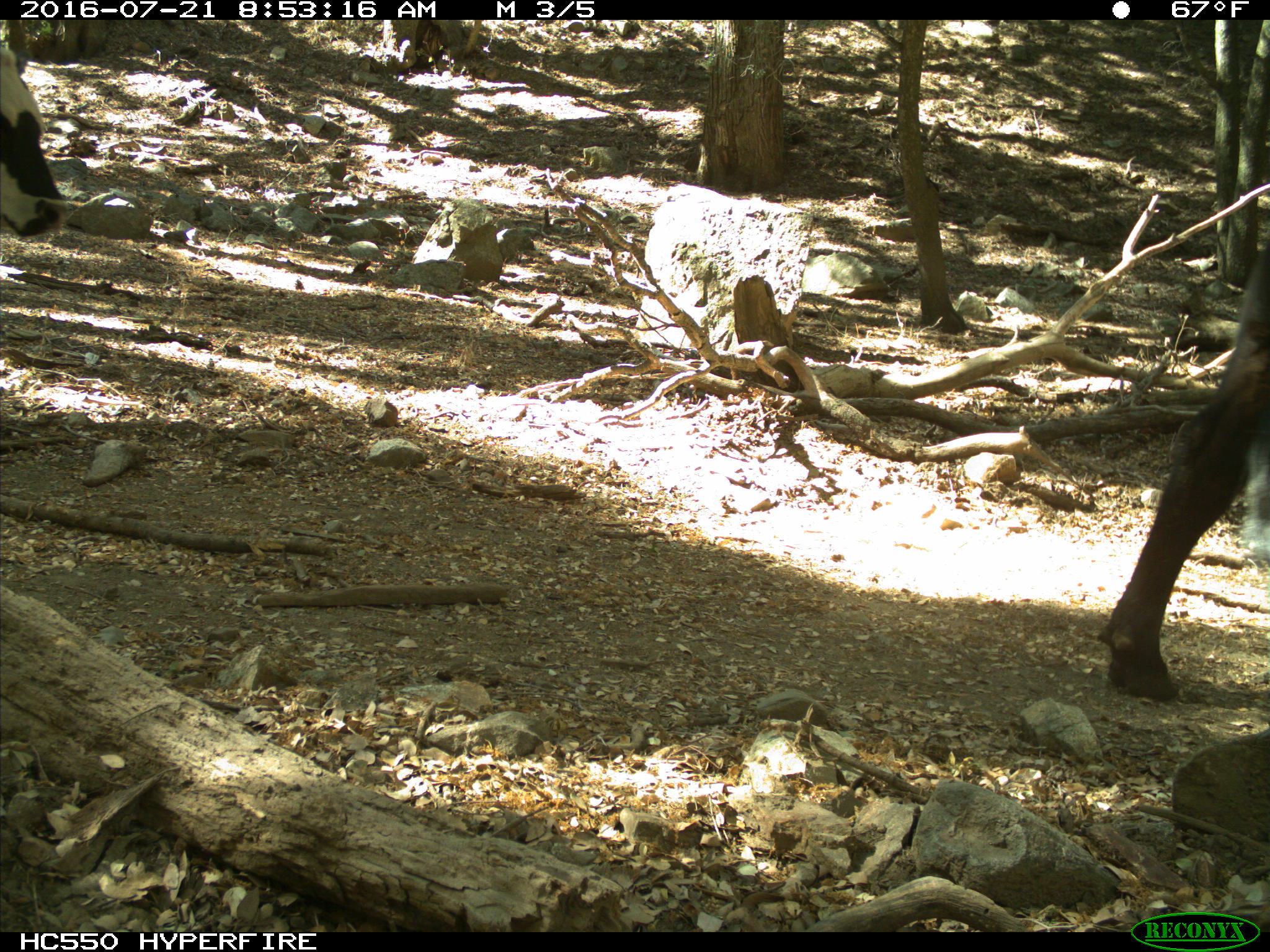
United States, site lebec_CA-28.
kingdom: Animalia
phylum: Chordata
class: Mammalia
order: Artiodactyla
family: Bovidae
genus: Bos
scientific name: Bos taurus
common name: domestic cow